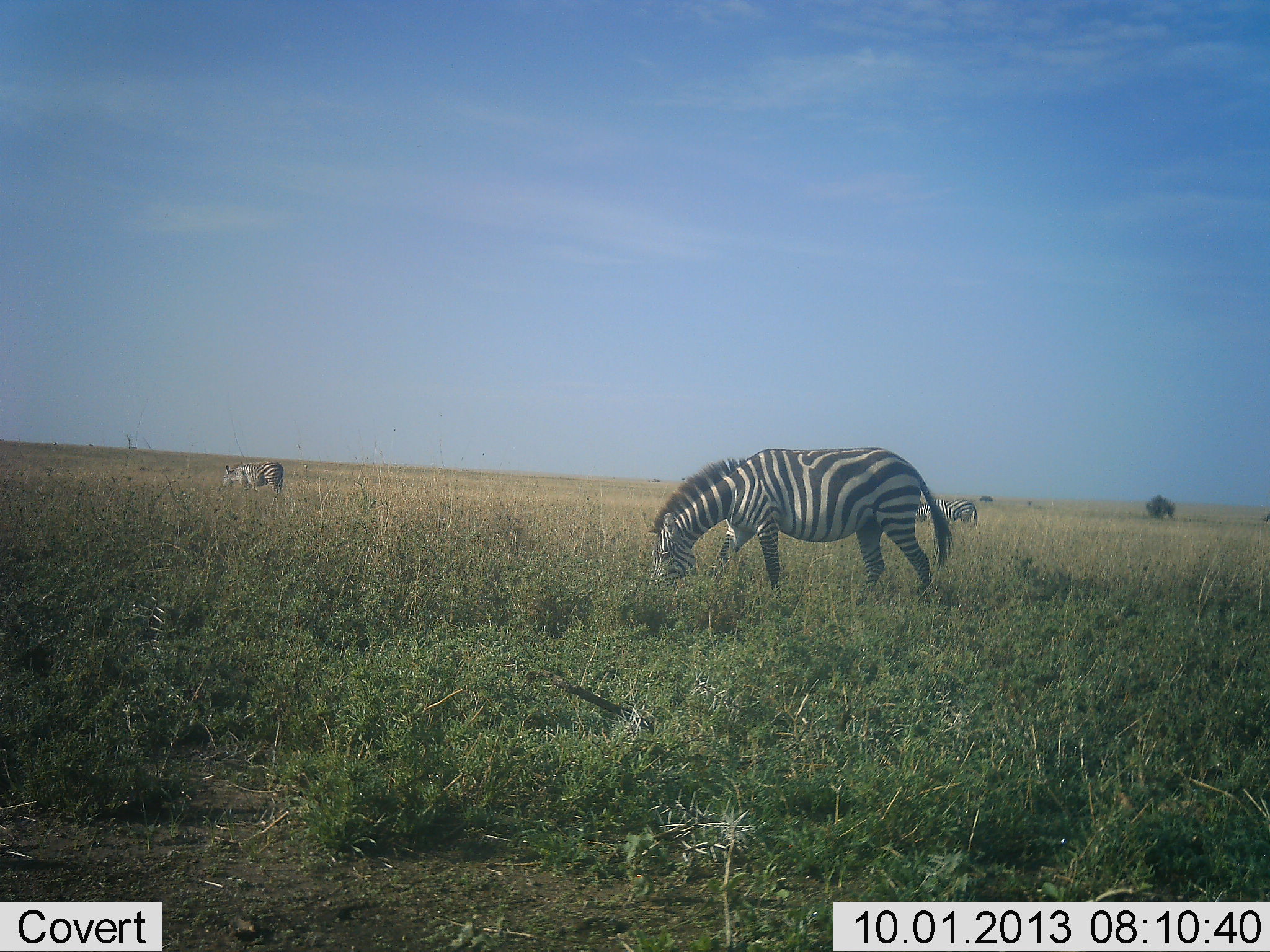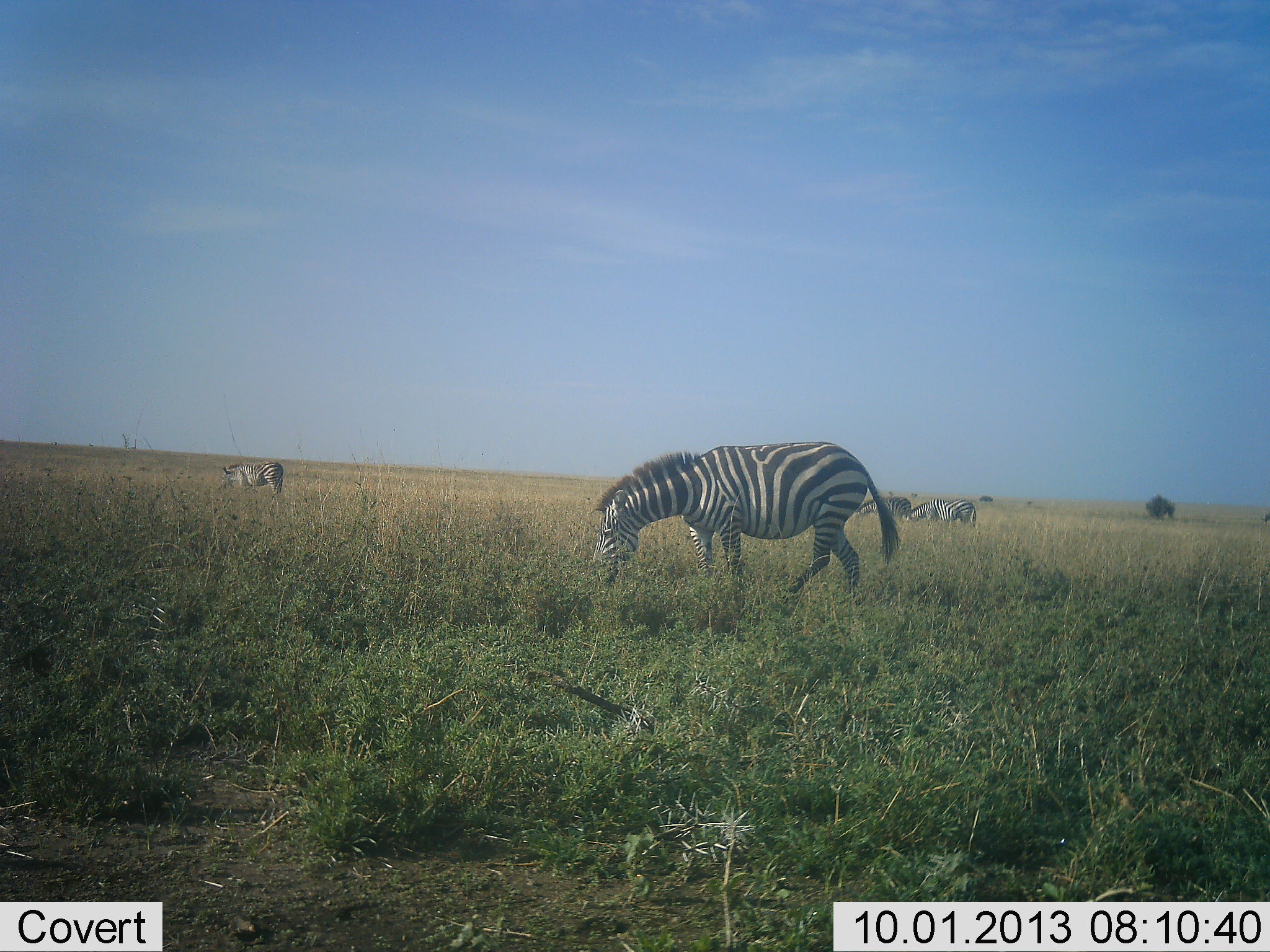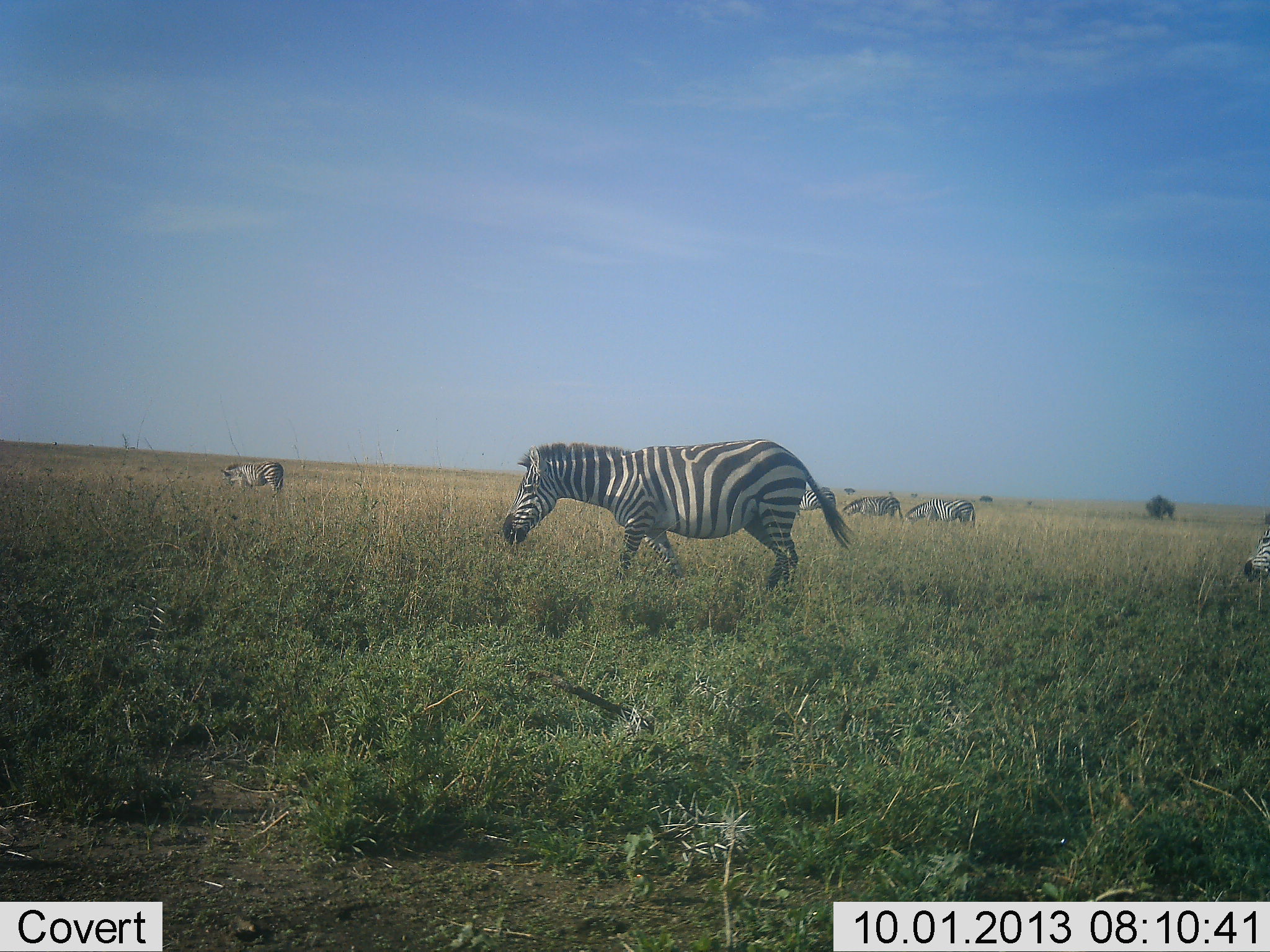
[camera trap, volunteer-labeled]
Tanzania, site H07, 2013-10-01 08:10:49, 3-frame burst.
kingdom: Animalia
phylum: Chordata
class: Mammalia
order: Perissodactyla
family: Equidae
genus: Equus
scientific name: Equus quagga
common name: plains zebra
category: zebra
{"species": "zebra (plains zebra) (Equus quagga)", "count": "6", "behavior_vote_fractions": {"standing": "40%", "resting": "0%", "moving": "50%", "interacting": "0%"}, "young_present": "0%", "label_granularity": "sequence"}